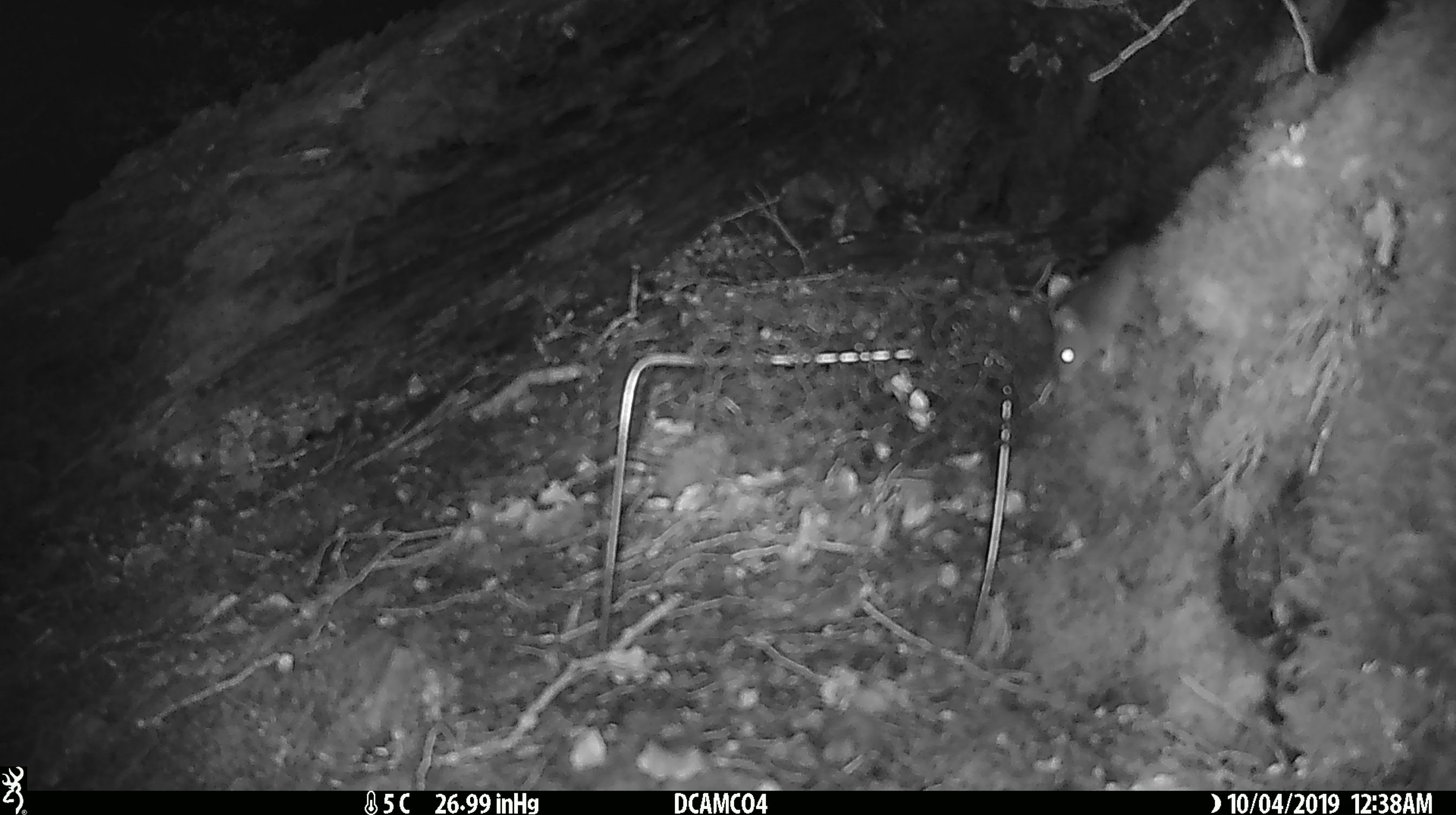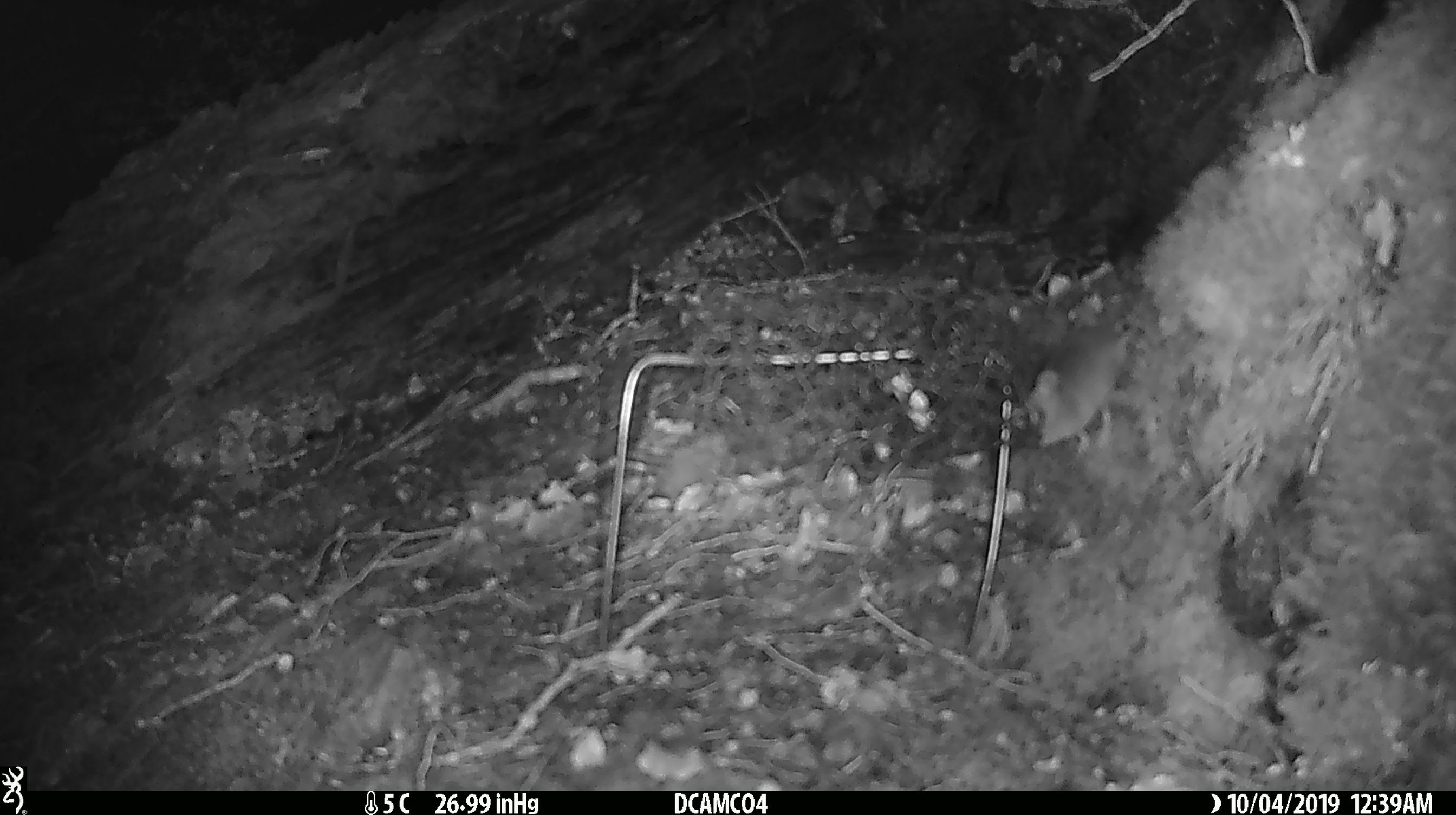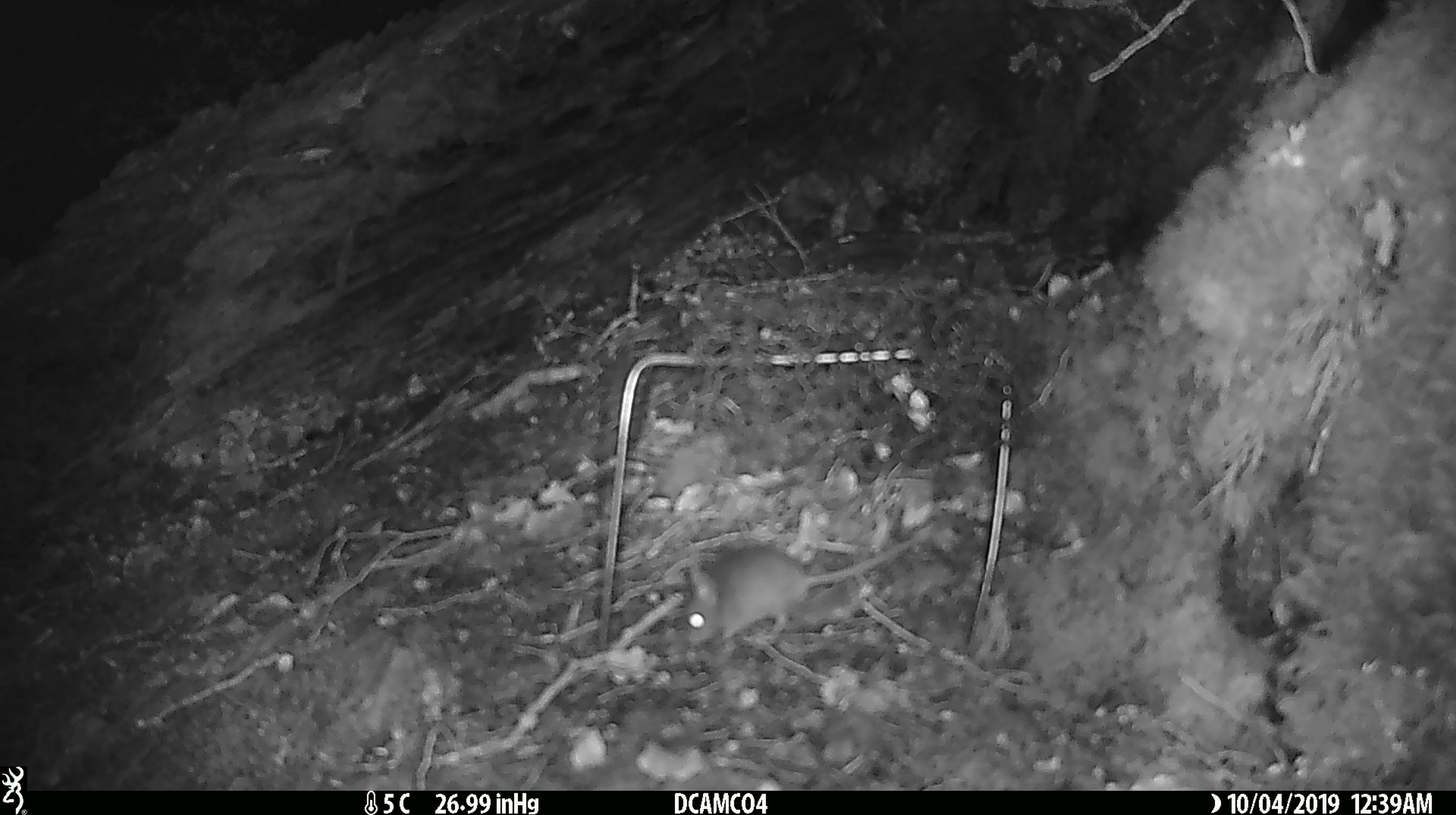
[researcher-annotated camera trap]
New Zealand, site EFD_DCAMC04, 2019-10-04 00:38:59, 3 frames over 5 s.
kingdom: Animalia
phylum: Chordata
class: Mammalia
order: Rodentia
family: Muridae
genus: Mus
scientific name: Mus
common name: mouse